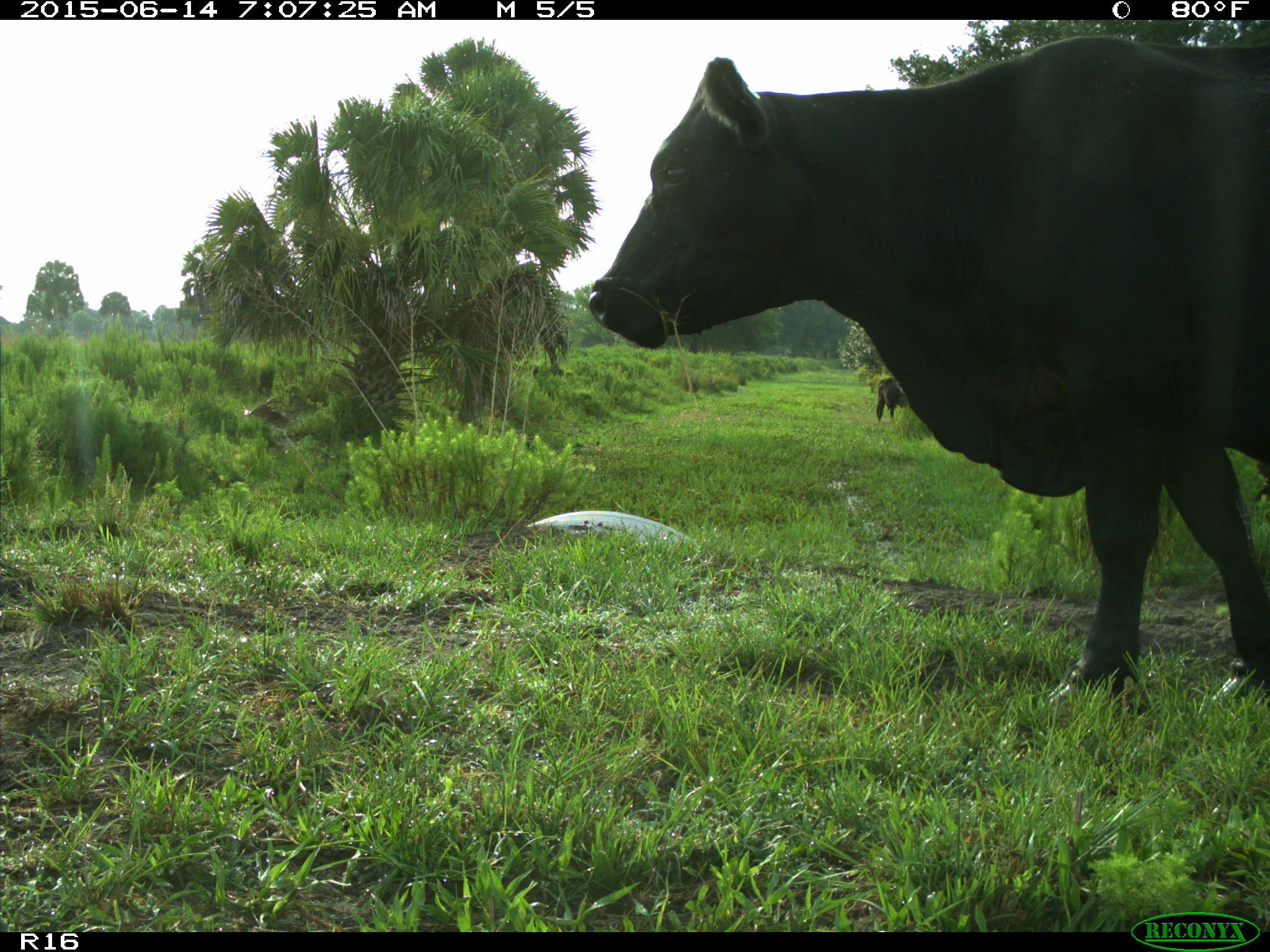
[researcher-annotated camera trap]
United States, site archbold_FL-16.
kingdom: Animalia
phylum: Chordata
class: Mammalia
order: Artiodactyla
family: Bovidae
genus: Bos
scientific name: Bos taurus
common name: domestic cow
Bos taurus (domestic cow).